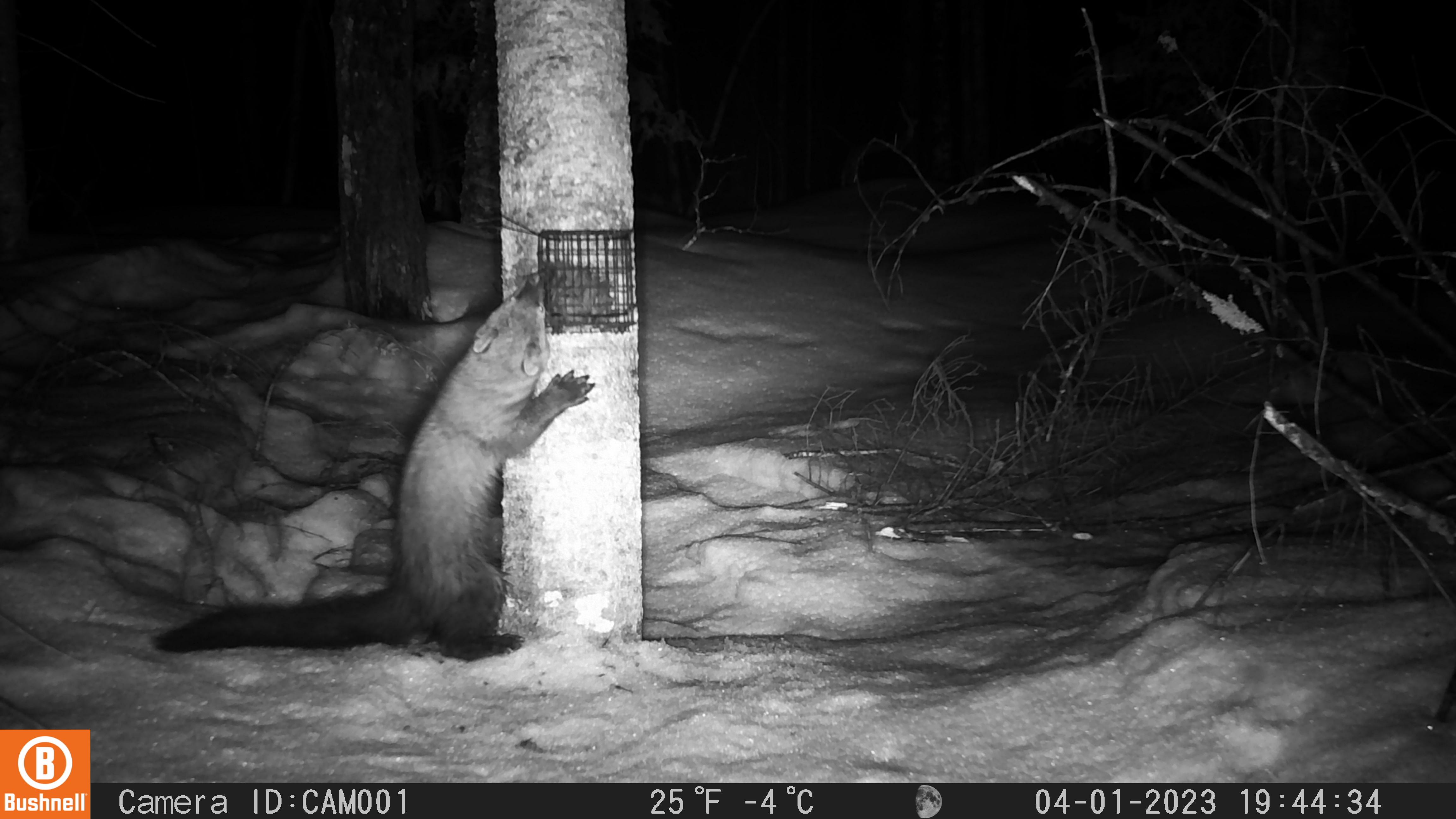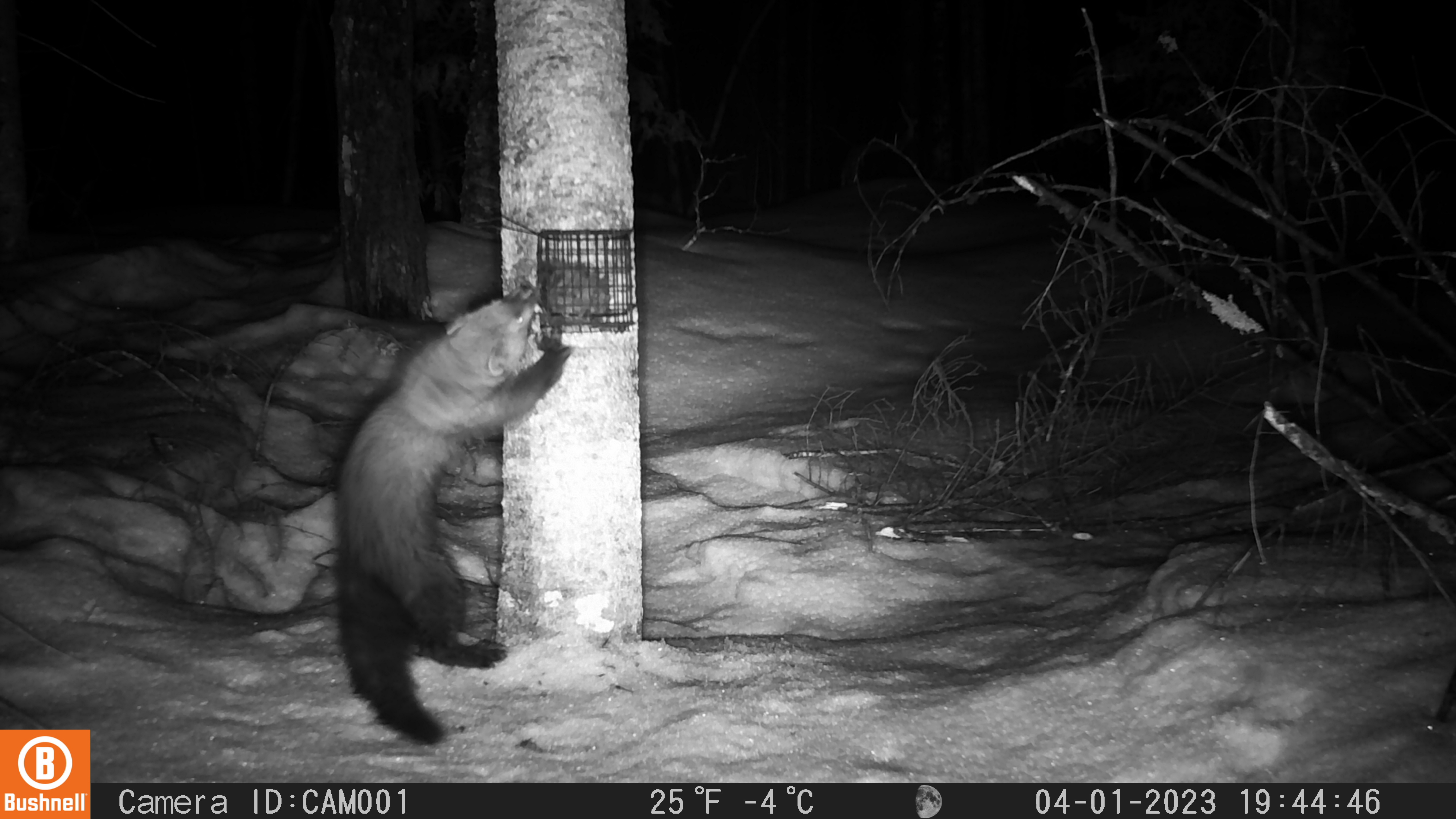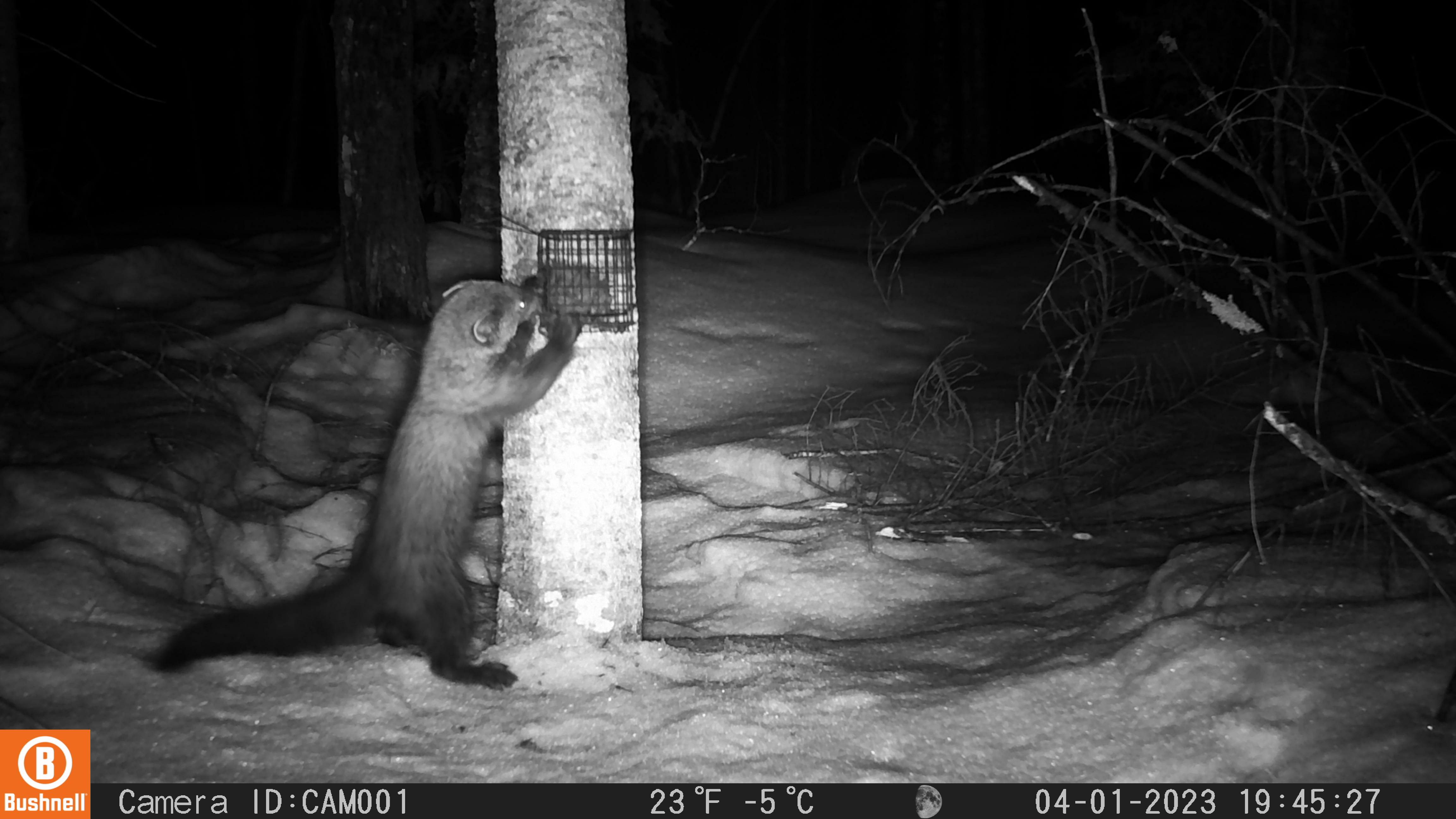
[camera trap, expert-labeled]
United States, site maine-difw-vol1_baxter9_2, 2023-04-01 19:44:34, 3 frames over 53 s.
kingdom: Animalia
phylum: Chordata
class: Mammalia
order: Carnivora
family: Mustelidae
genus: Pekania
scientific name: Pekania pennanti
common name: fisher